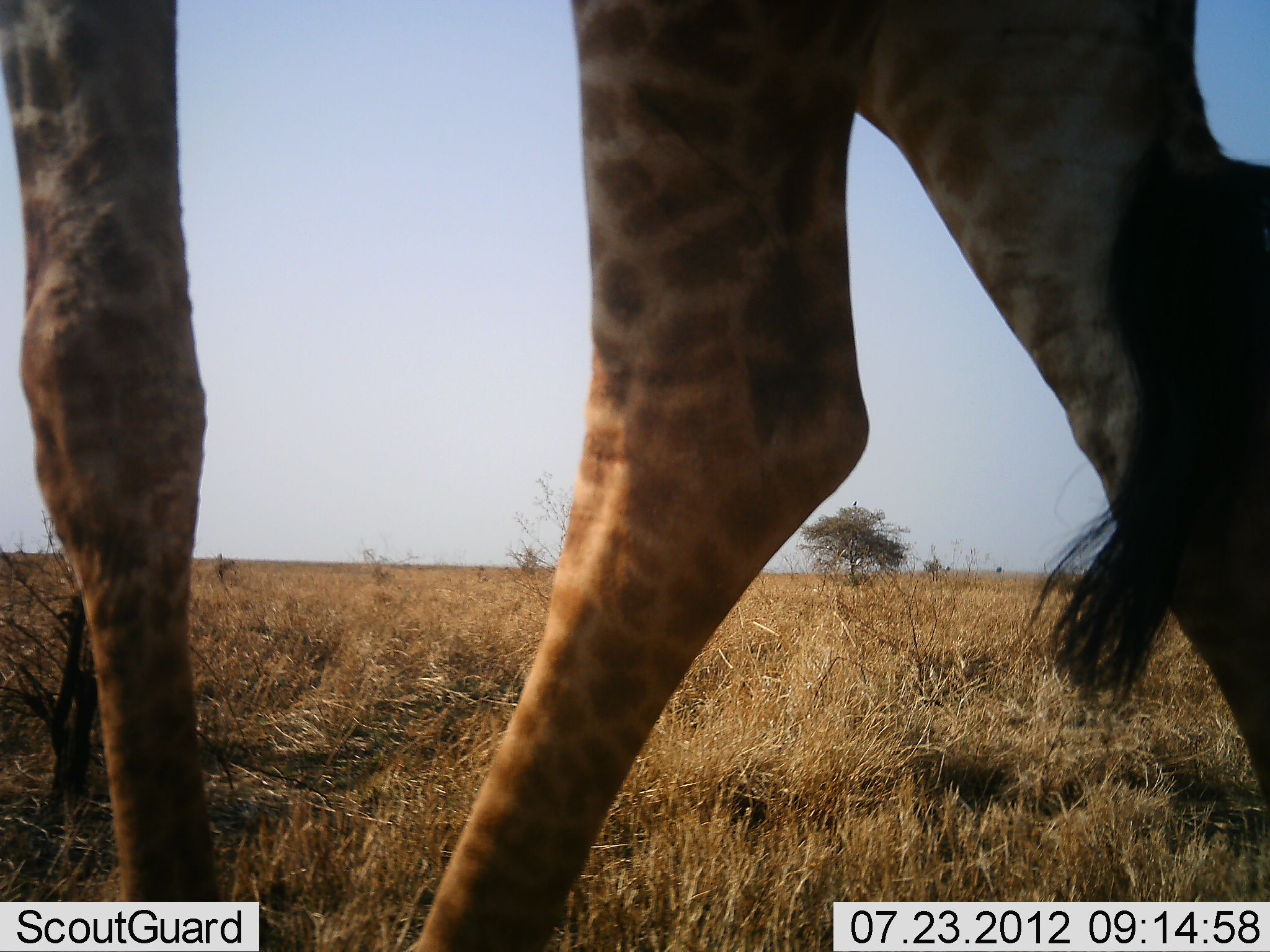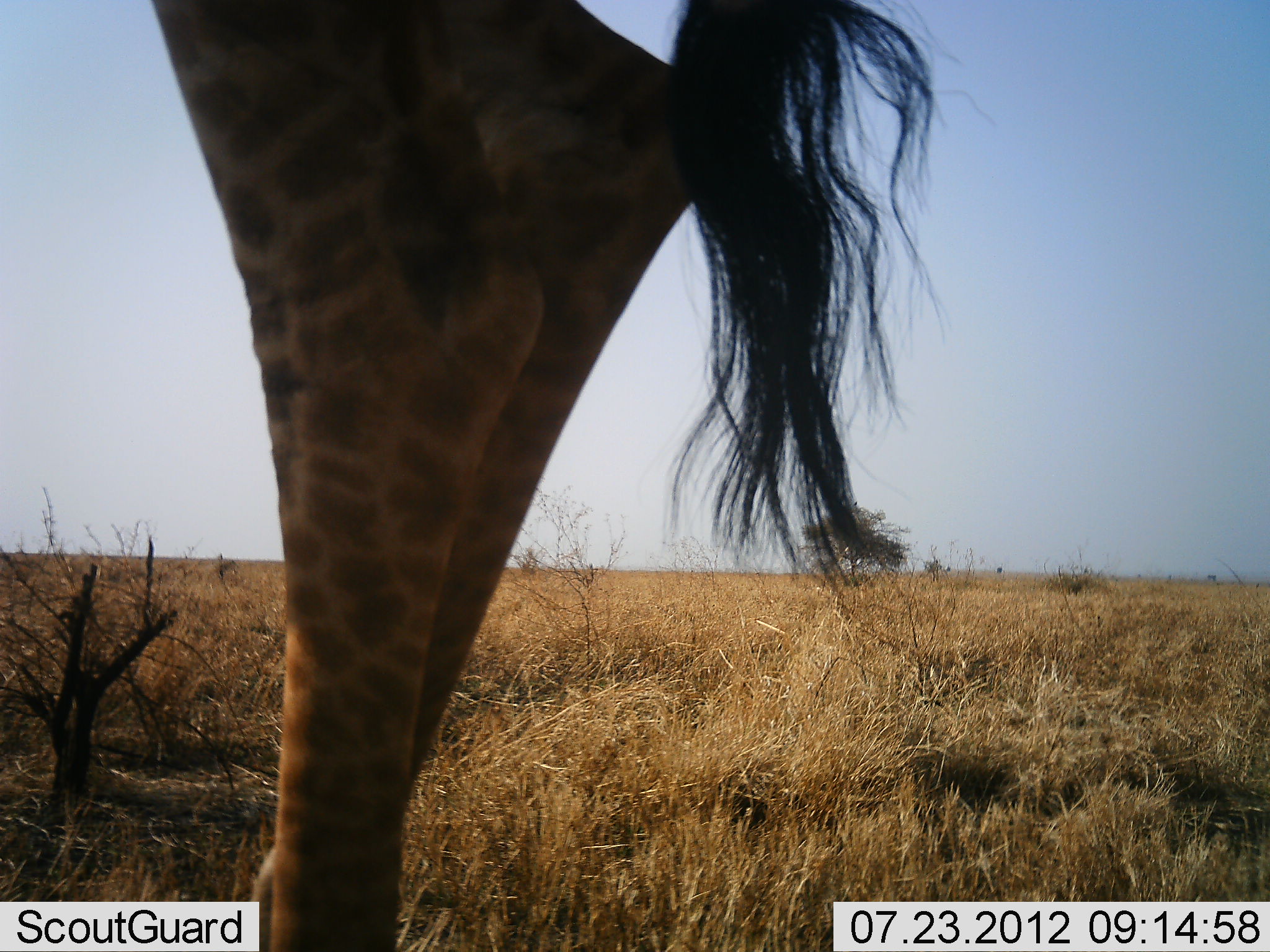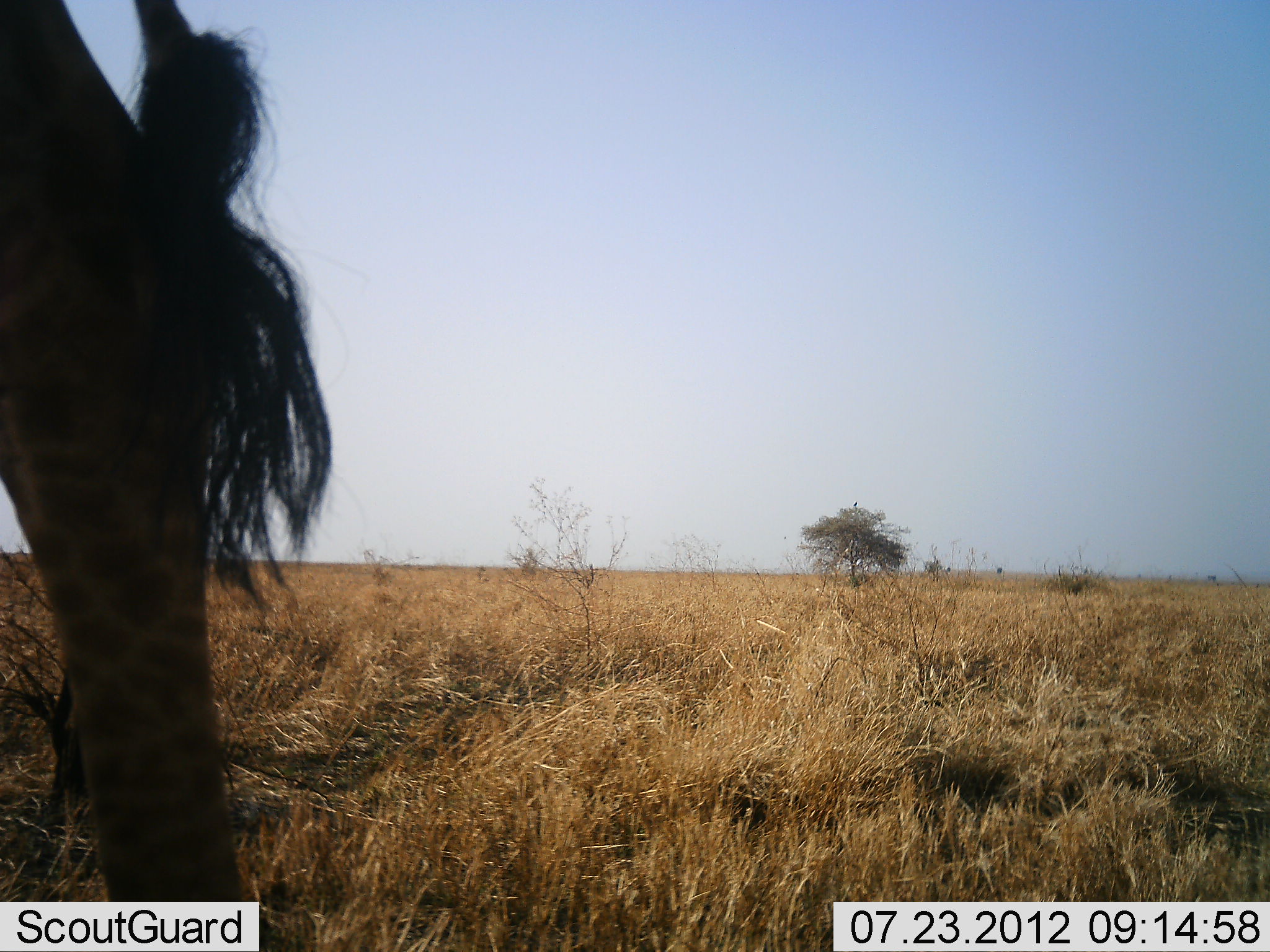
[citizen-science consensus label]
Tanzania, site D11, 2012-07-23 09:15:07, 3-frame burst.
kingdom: Animalia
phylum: Chordata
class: Mammalia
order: Artiodactyla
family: Giraffidae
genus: Giraffa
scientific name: Giraffa camelopardalis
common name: giraffe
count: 1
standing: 10%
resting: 0%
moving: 90%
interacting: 0%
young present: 0%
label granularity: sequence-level